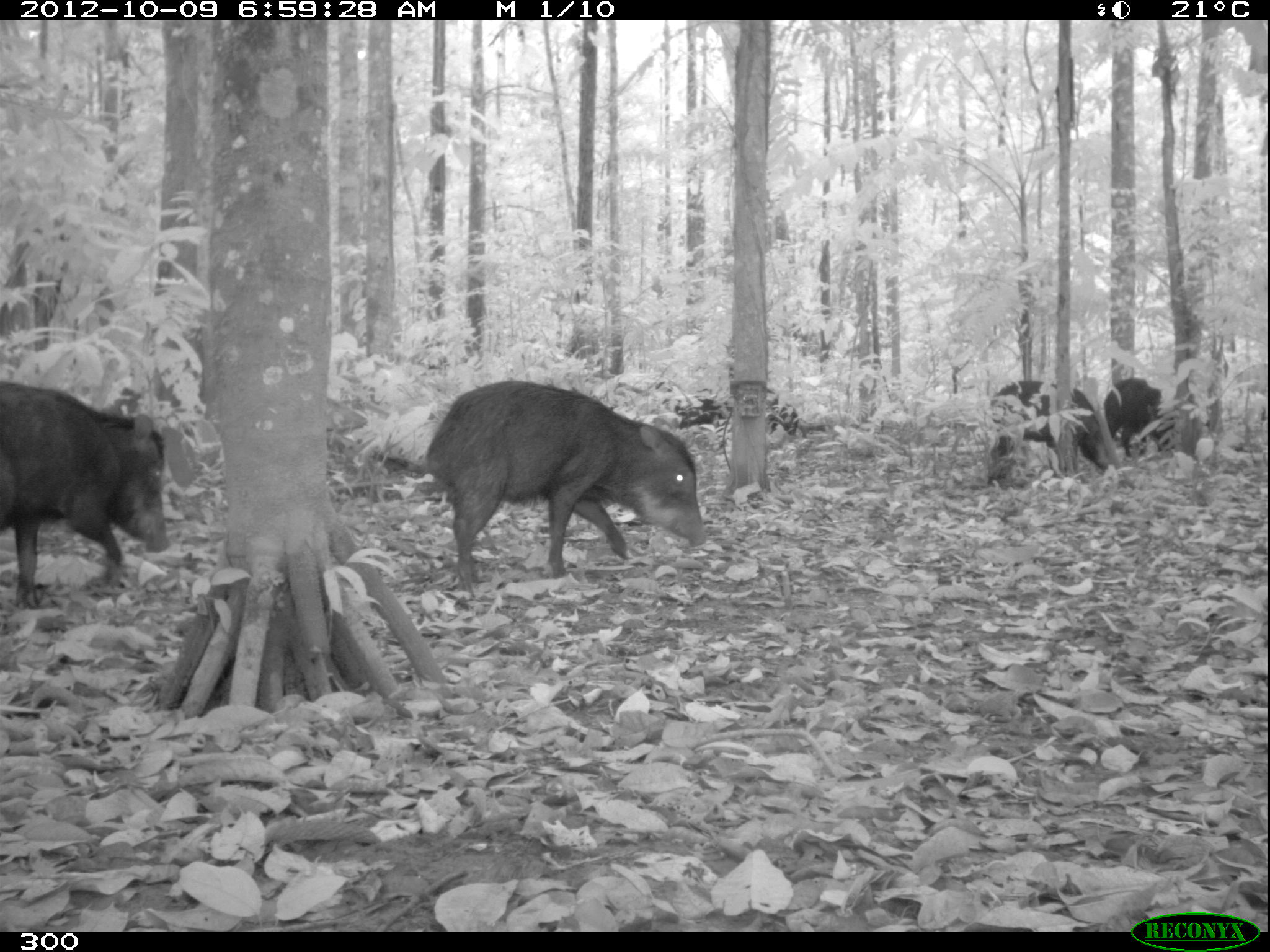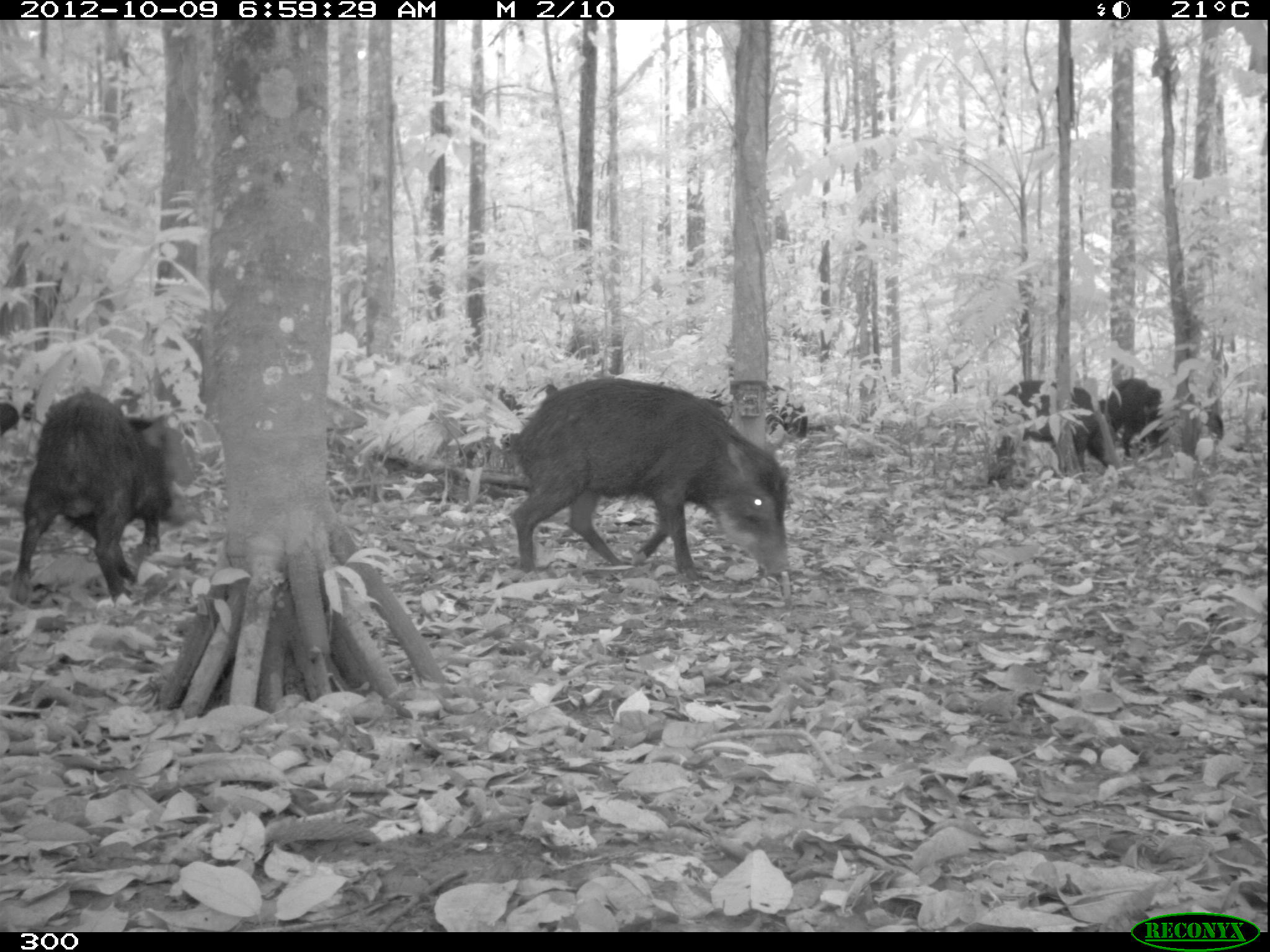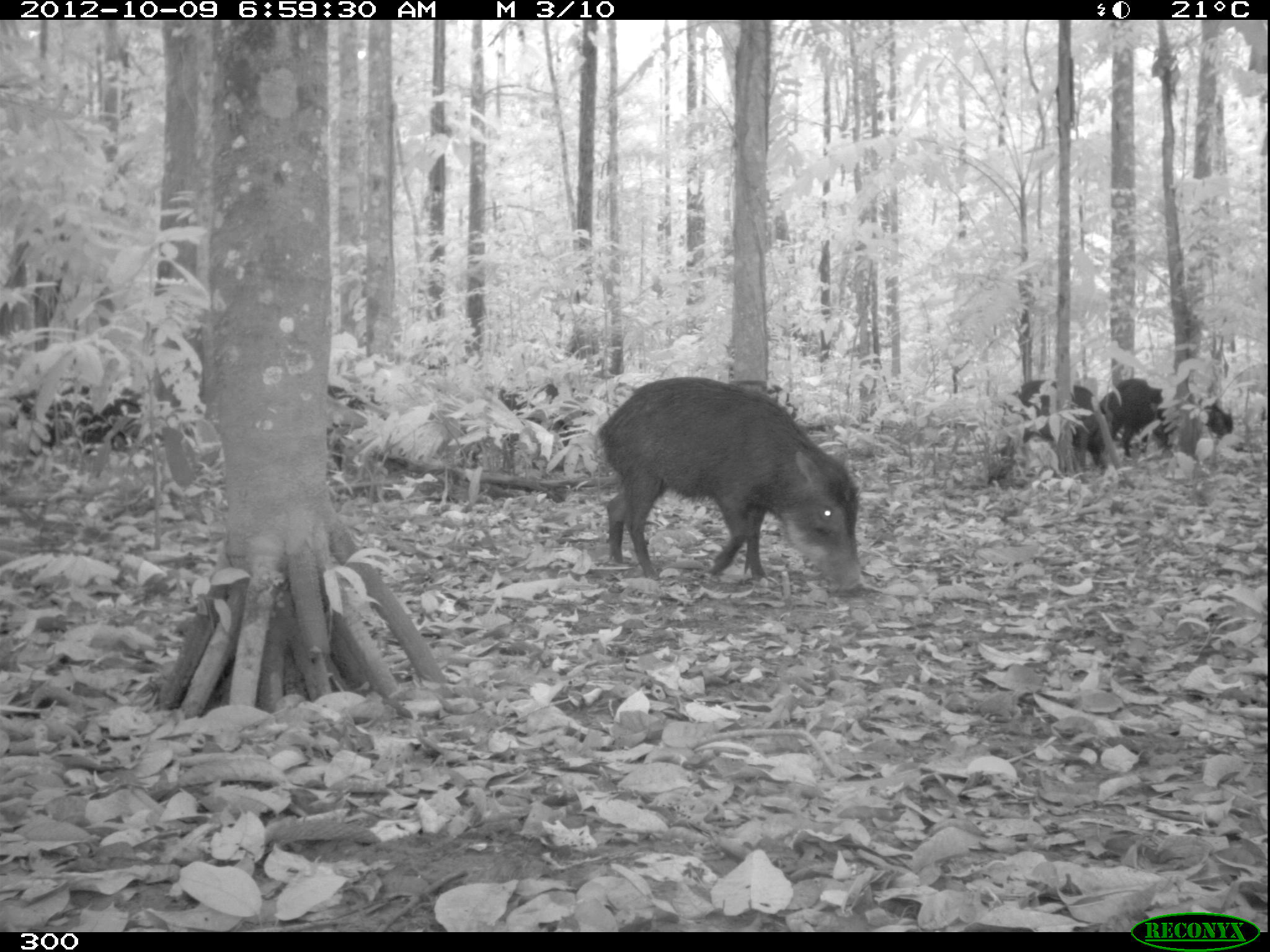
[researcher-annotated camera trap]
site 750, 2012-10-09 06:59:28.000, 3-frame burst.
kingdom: Animalia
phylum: Chordata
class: Mammalia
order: Artiodactyla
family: Tayassuidae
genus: Tayassu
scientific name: Tayassu pecari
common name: white-lipped peccary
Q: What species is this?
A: Tayassu pecari (white-lipped peccary).